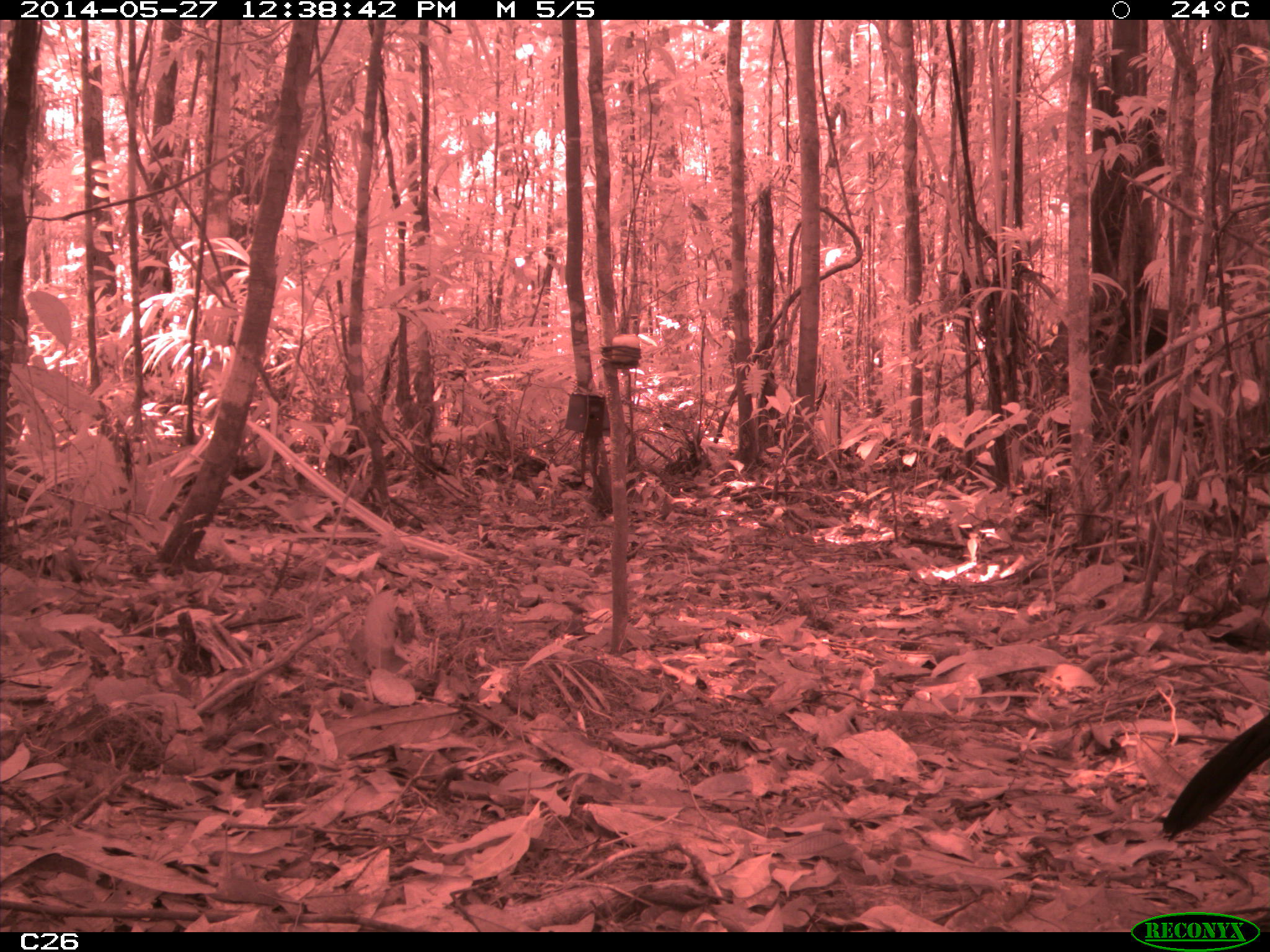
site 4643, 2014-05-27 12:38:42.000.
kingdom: Animalia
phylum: Chordata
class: Aves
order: Galliformes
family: Cracidae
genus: Crax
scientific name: Crax alector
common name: black curassow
Crax alector (black curassow), count 2, age adult.